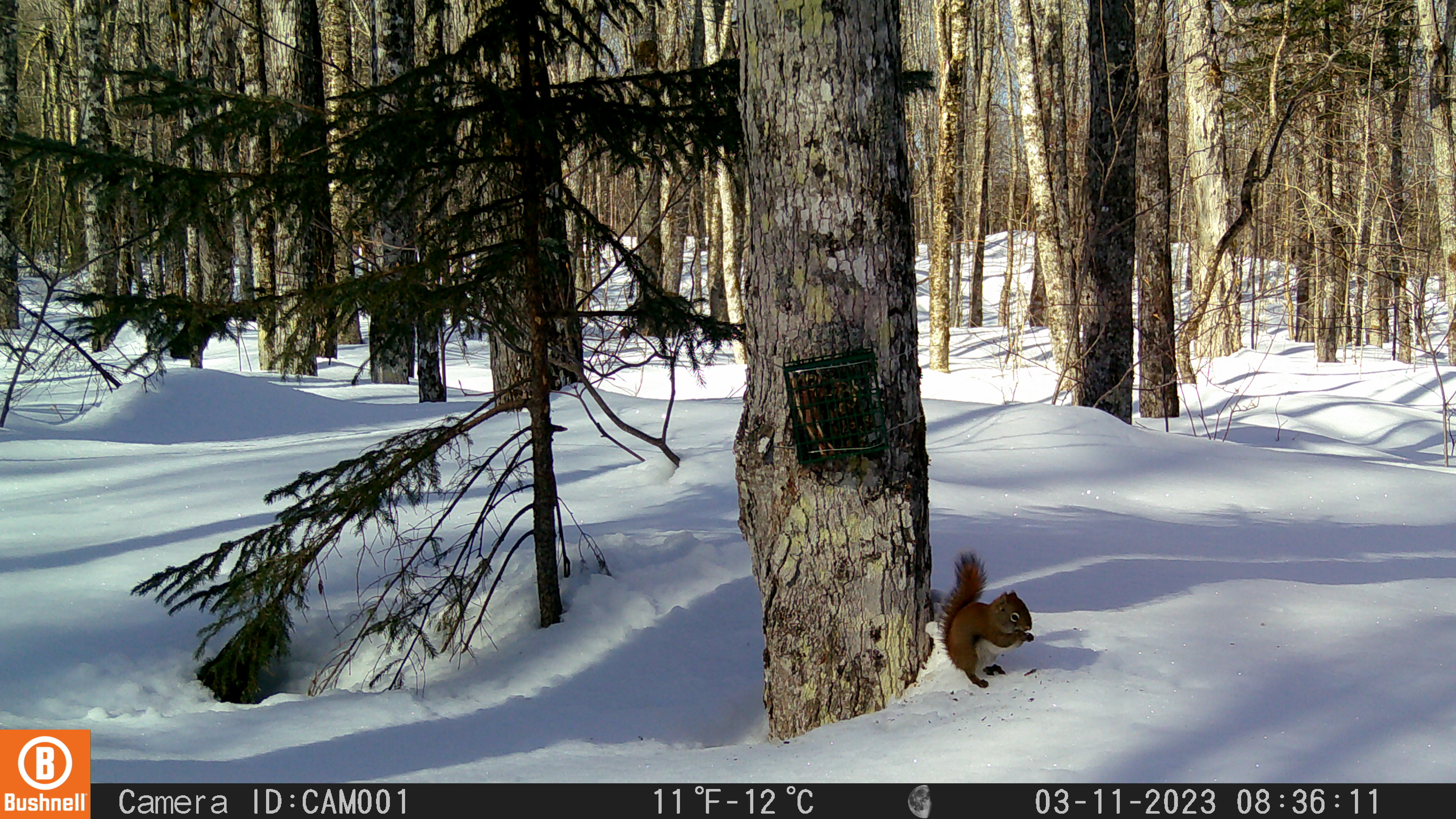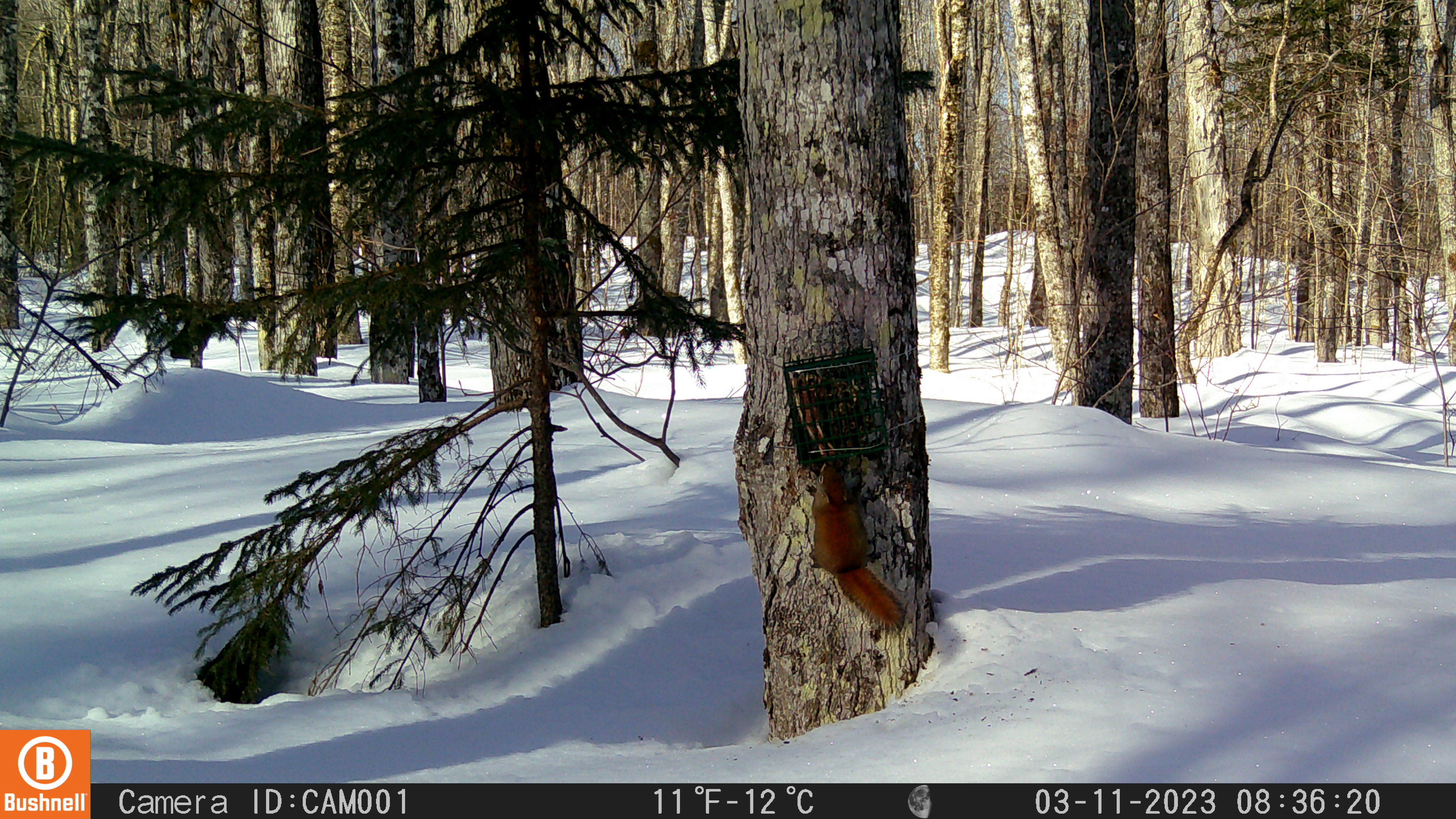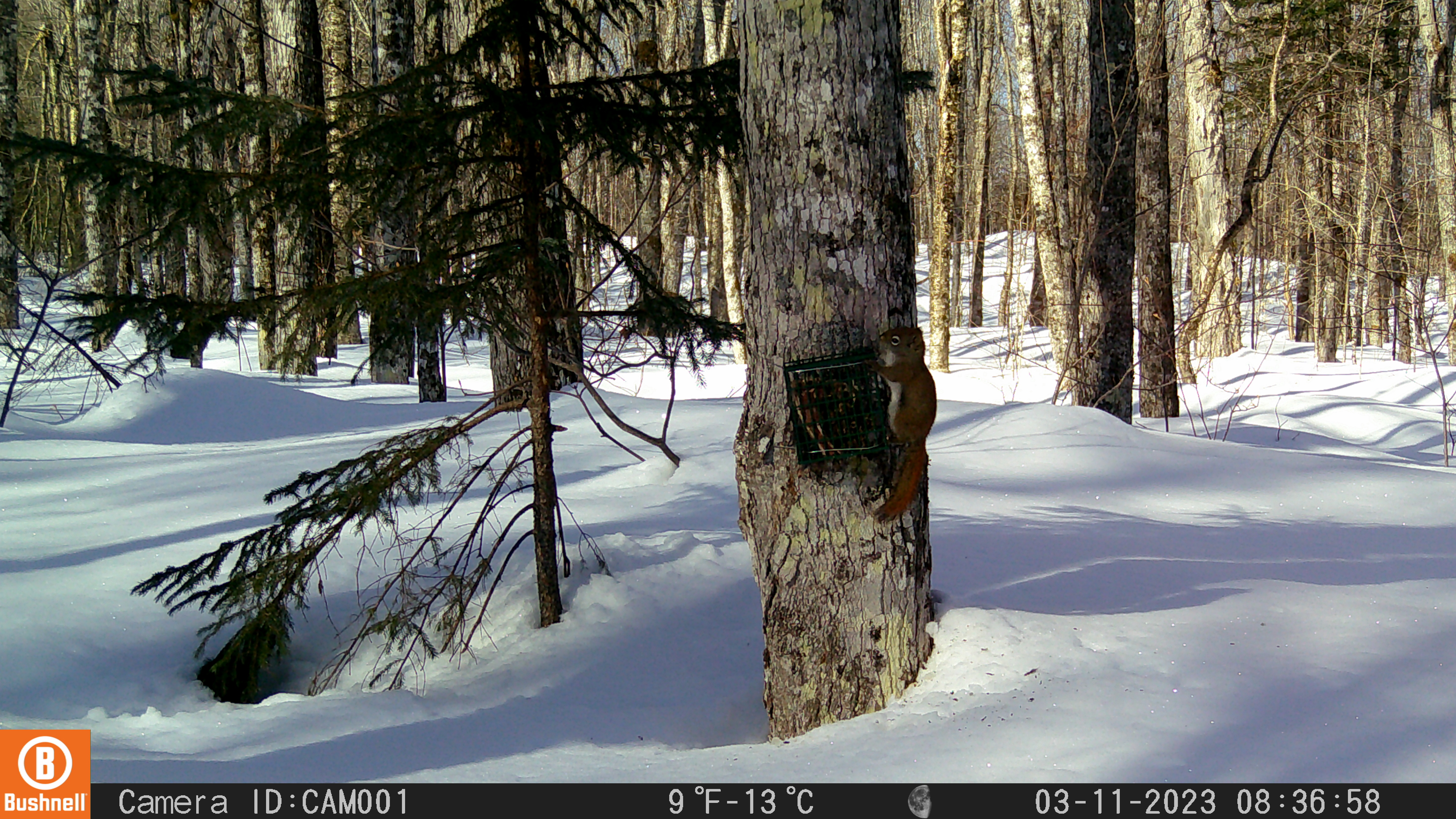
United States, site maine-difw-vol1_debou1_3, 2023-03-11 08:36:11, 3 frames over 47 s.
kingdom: Animalia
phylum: Chordata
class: Mammalia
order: Rodentia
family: Sciuridae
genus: Tamiasciurus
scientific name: Tamiasciurus hudsonicus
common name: red squirrel